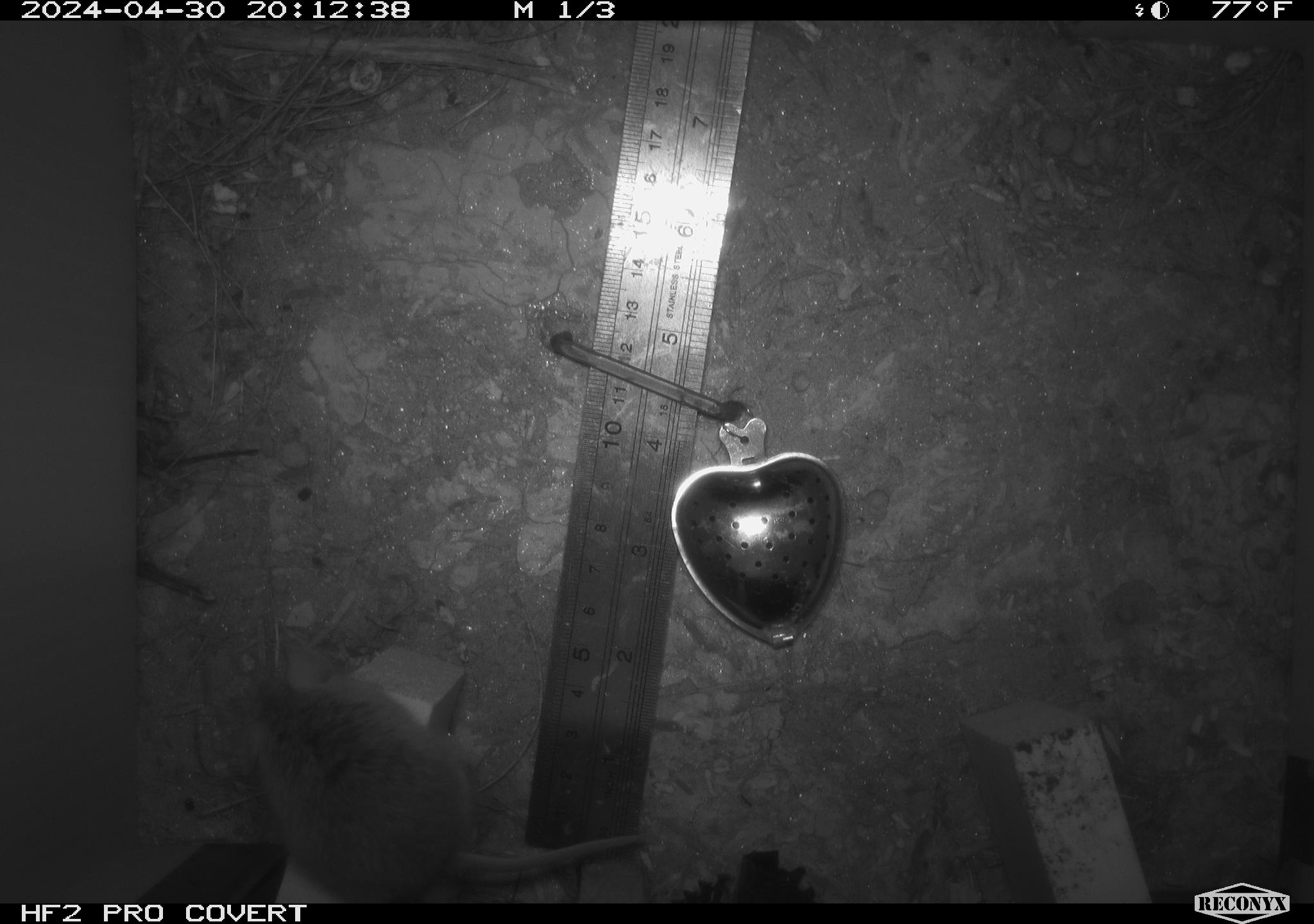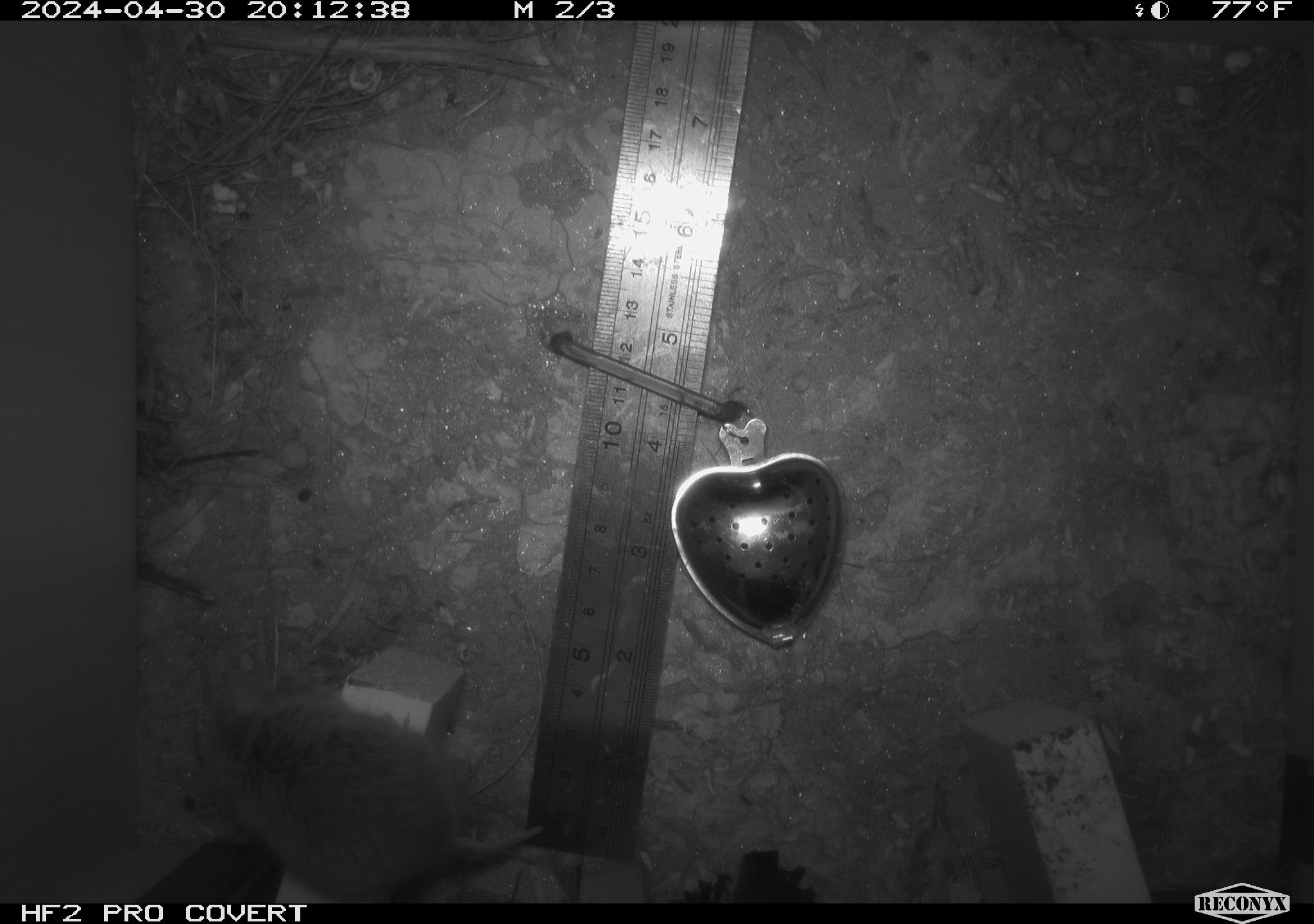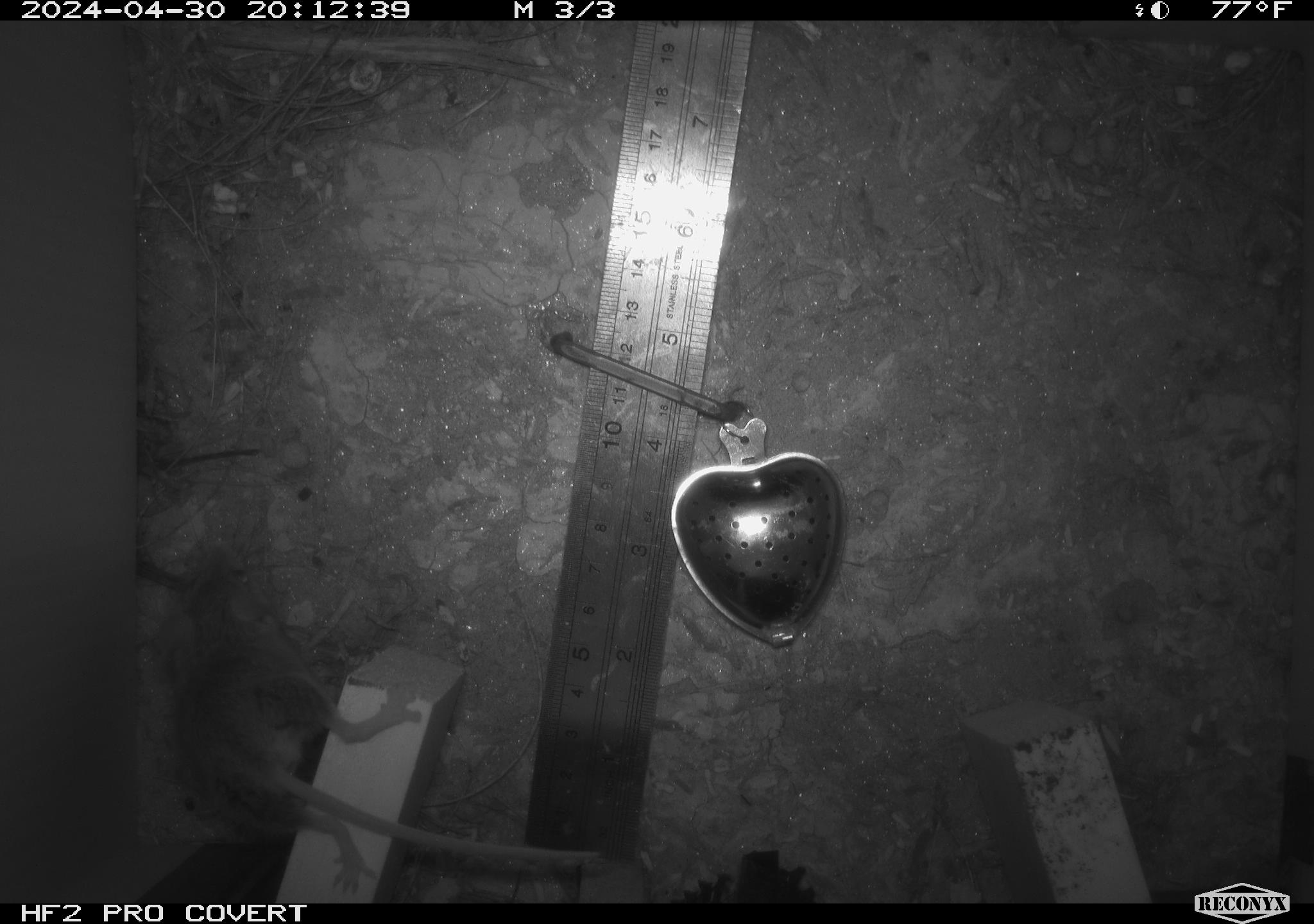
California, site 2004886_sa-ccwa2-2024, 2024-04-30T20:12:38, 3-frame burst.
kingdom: Animalia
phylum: Chordata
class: Mammalia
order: Rodentia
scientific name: Rodentia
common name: mouse species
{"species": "mouse species (Rodentia)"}